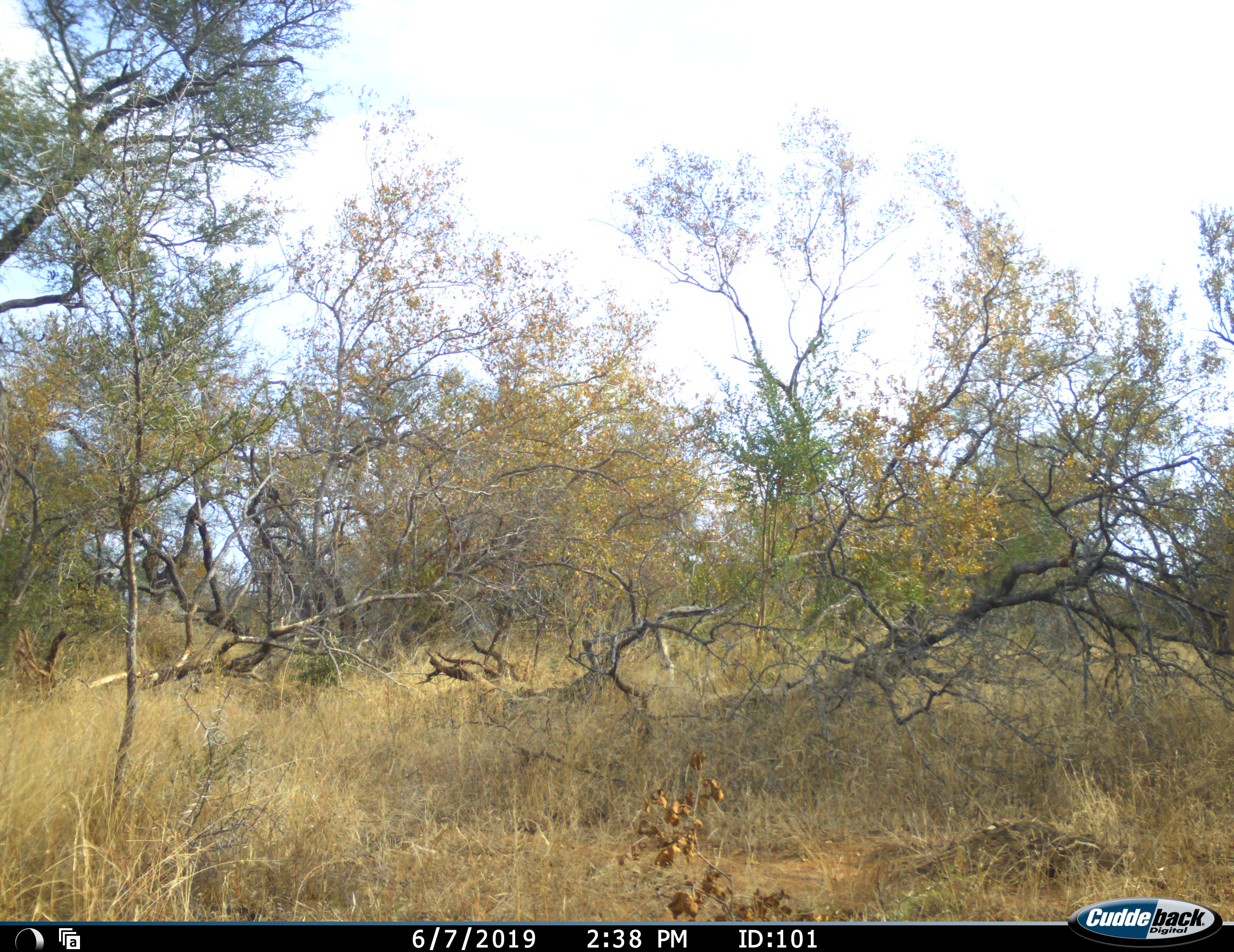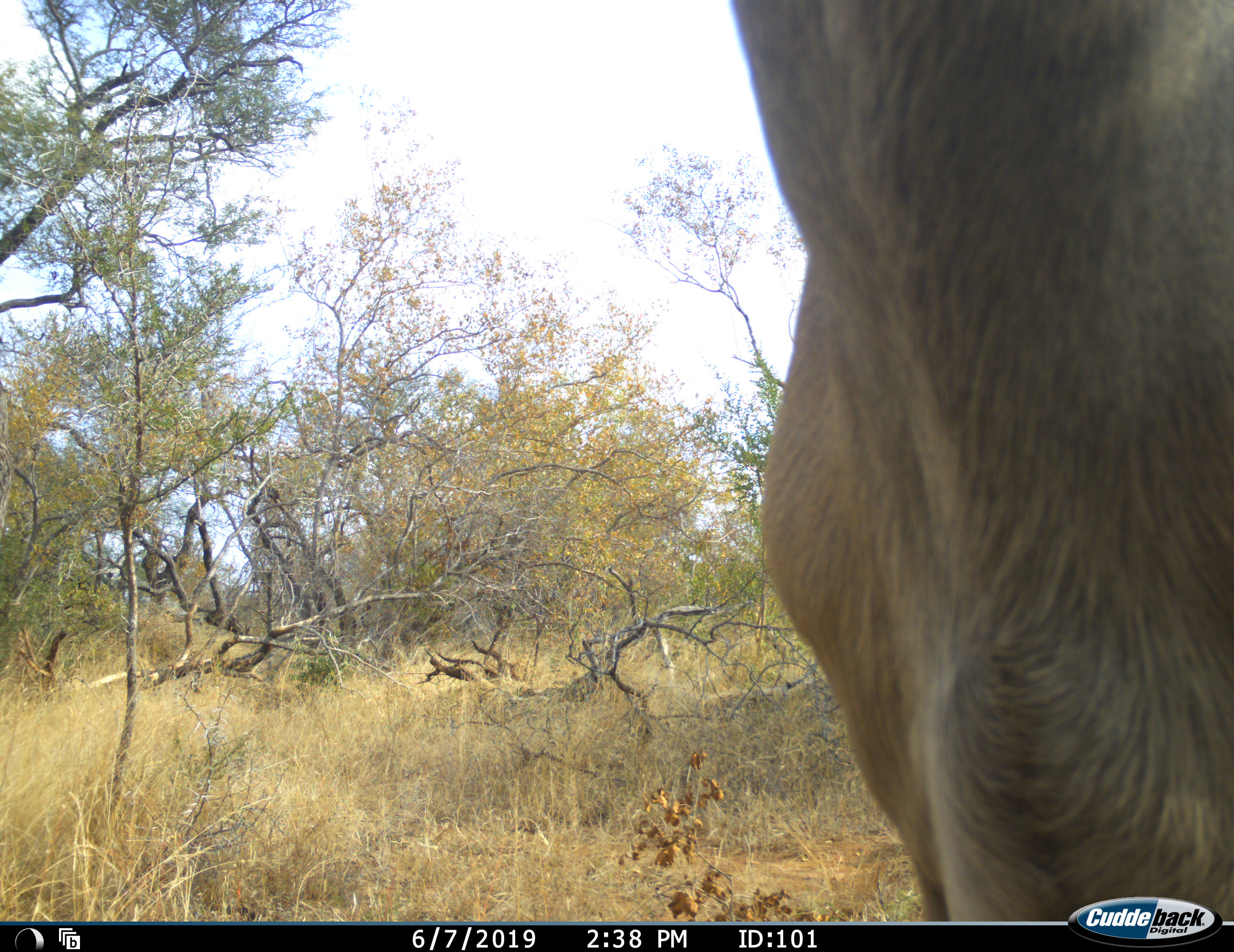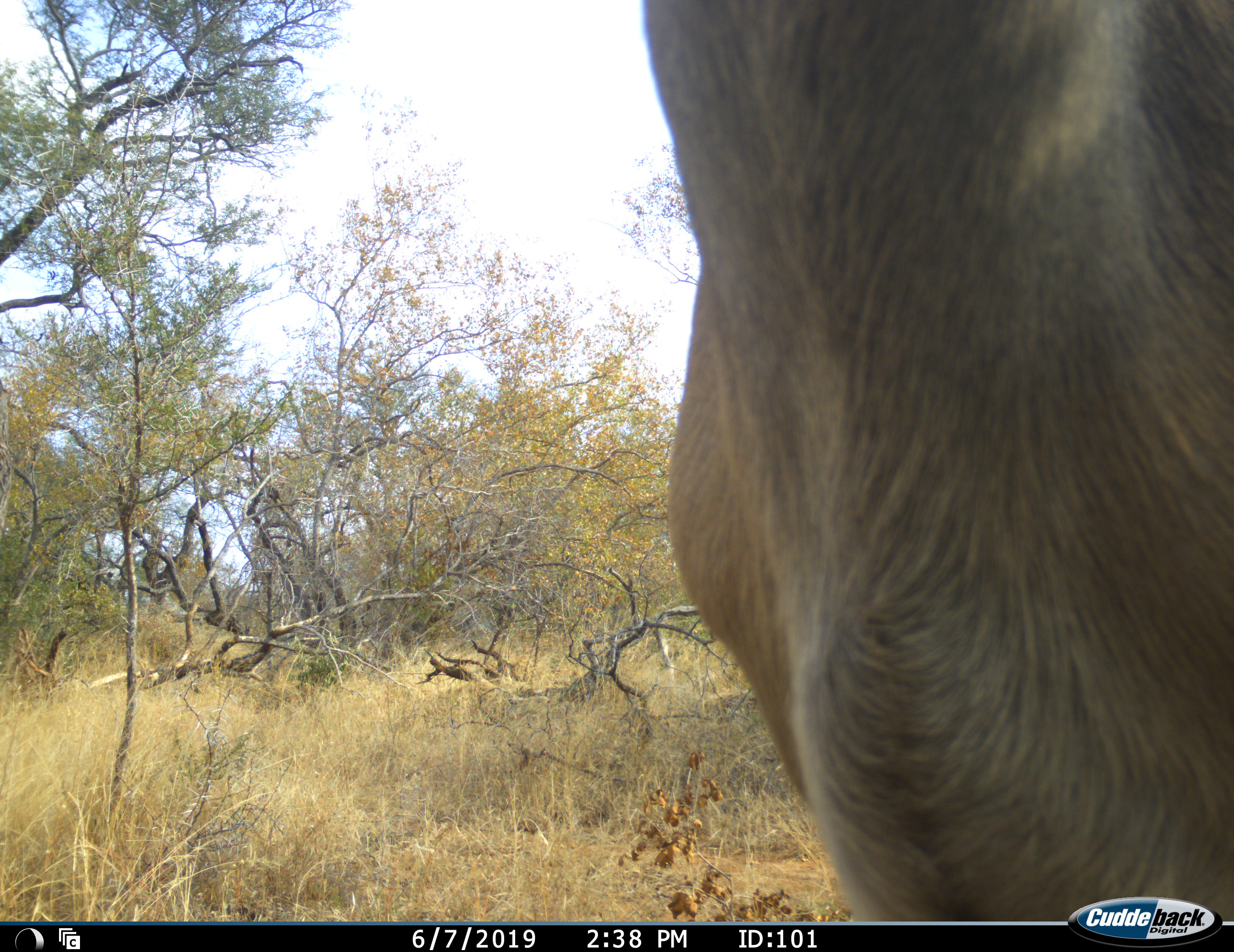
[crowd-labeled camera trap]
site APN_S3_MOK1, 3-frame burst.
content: unidentified animal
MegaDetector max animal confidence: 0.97